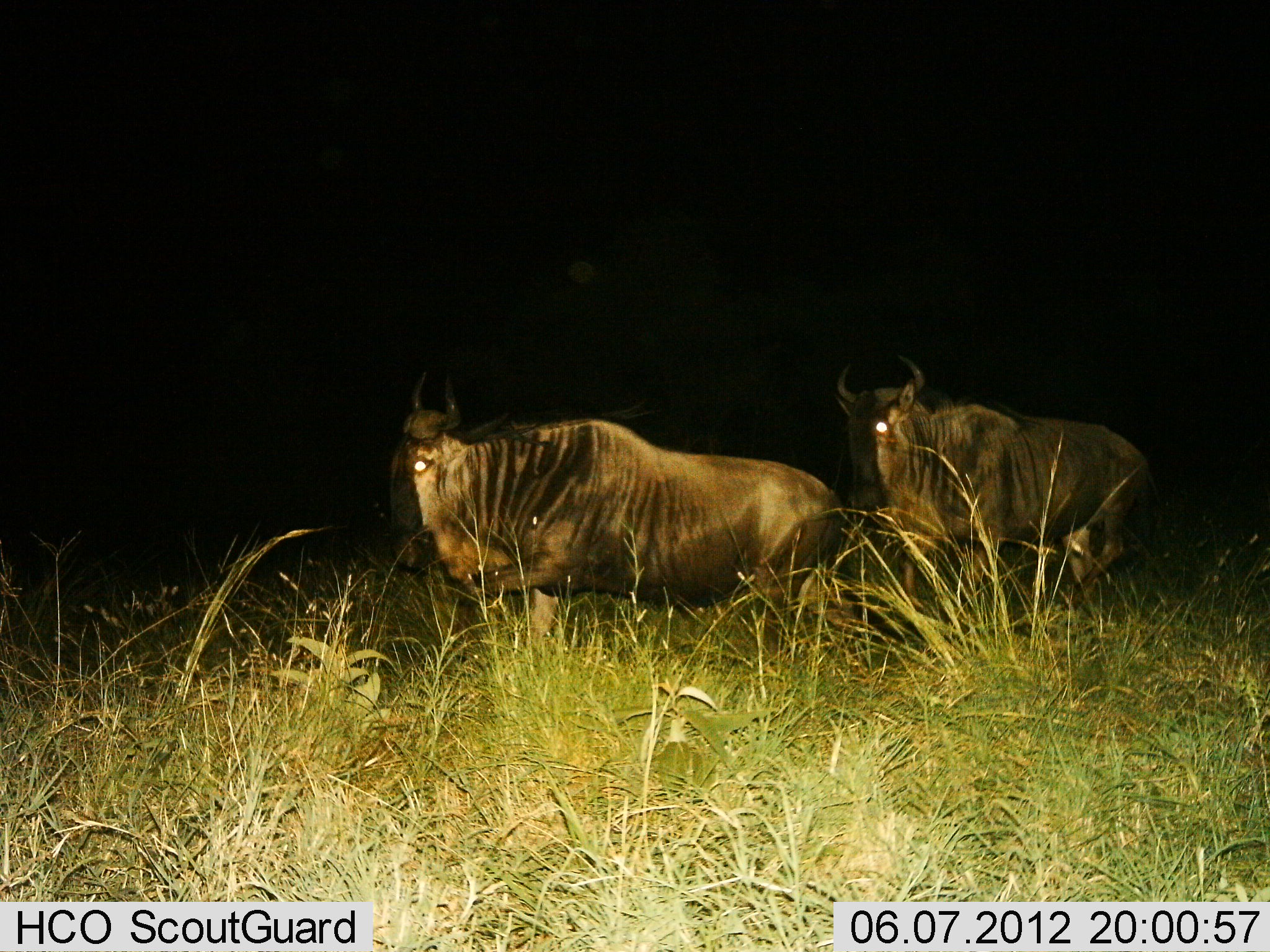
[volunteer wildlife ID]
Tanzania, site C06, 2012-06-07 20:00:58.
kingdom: Animalia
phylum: Chordata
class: Mammalia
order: Artiodactyla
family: Bovidae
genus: Connochaetes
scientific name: Connochaetes taurinus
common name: blue wildebeest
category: wildebeest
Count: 2.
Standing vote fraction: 40%.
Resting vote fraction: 0%.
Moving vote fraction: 60%.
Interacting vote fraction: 0%.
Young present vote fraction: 0%.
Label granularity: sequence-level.